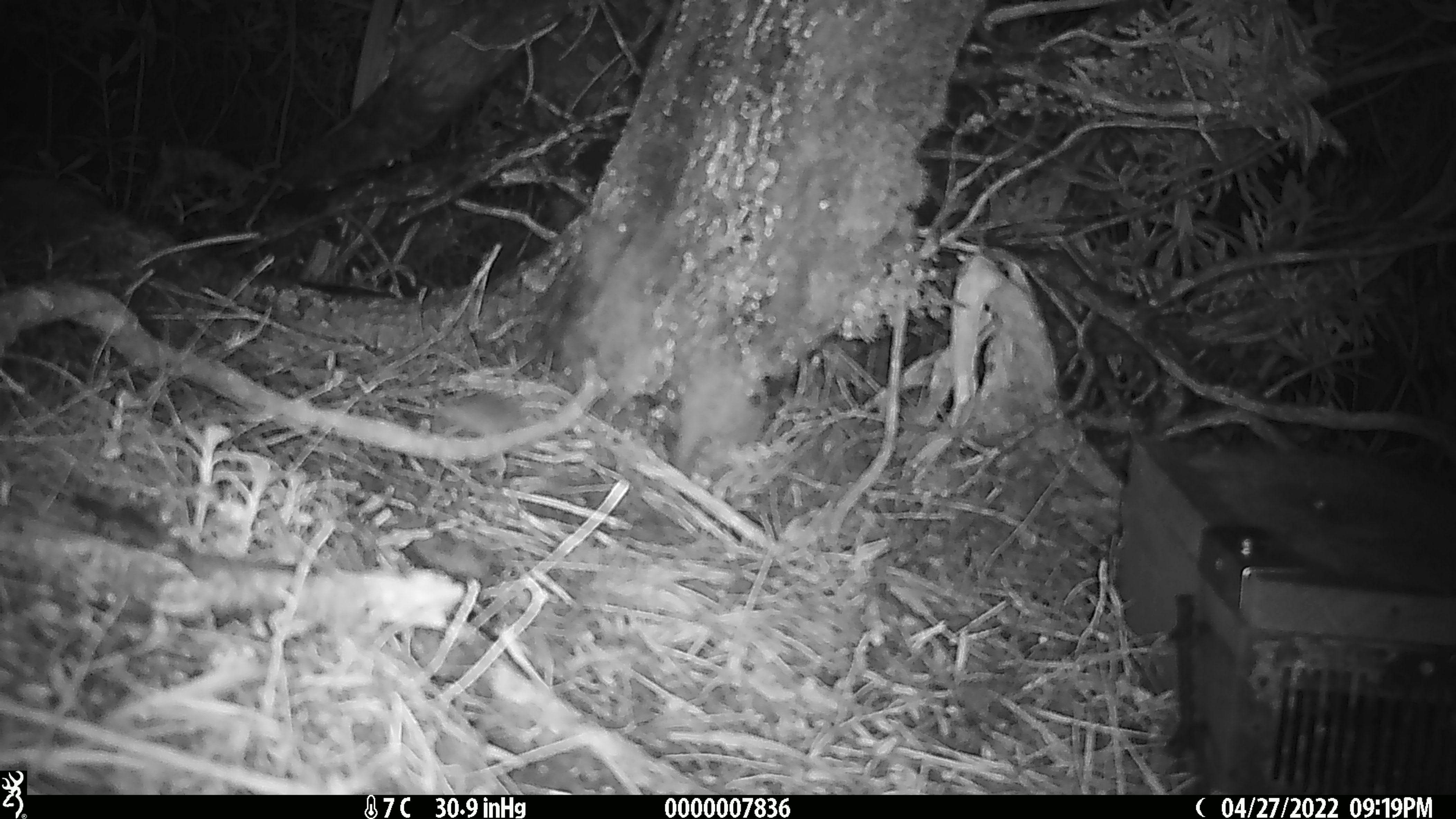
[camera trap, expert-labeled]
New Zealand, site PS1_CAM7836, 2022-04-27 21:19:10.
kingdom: Animalia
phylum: Chordata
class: Mammalia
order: Rodentia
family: Muridae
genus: Mus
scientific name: Mus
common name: mouse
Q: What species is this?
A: Mouse (Mus).